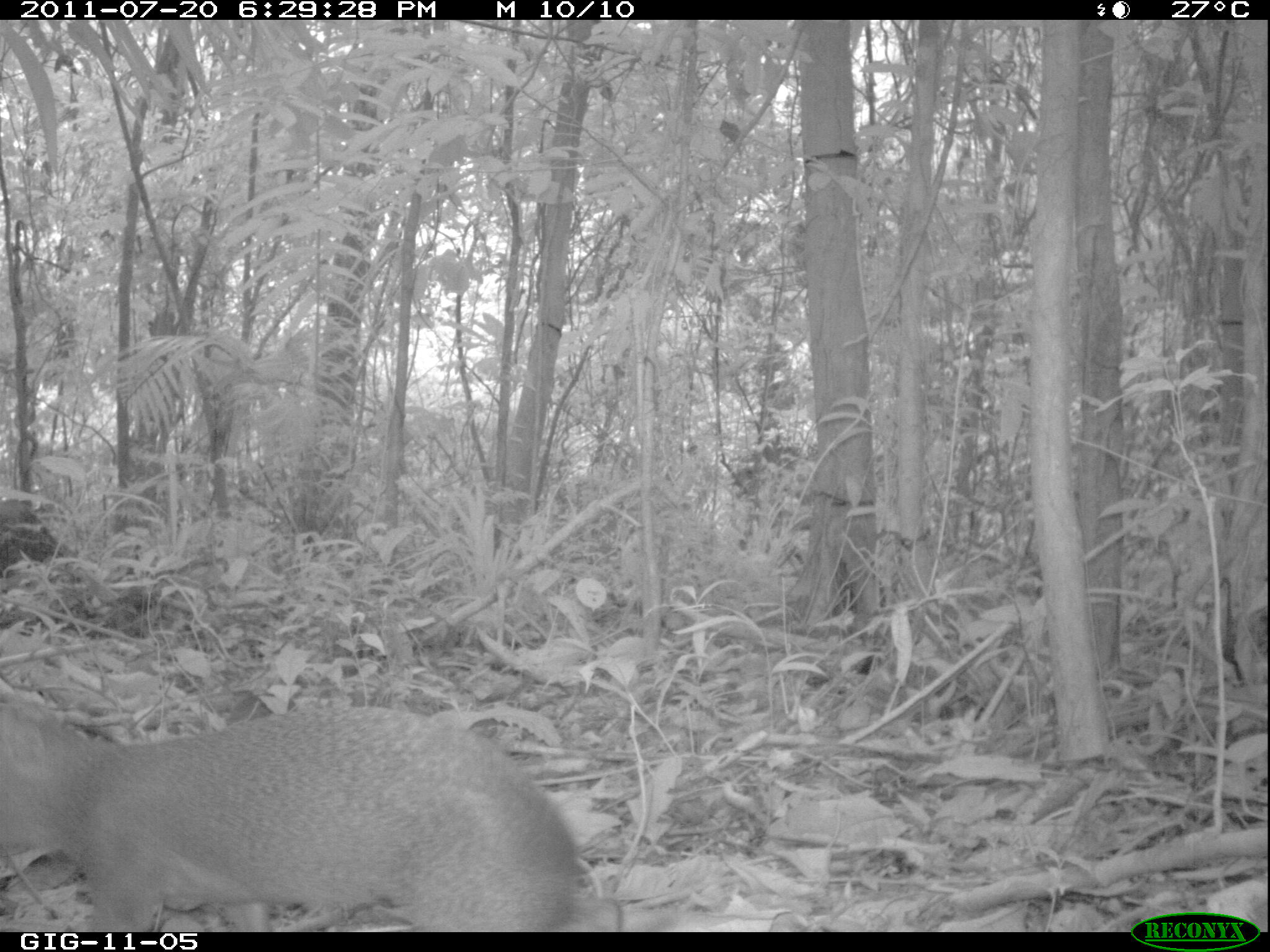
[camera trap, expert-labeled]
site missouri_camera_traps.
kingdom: Animalia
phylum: Chordata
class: Mammalia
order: Rodentia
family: Dasyproctidae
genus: Dasyprocta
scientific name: Dasyprocta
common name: agouti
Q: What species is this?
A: Agouti (Dasyprocta).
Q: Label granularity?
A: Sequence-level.